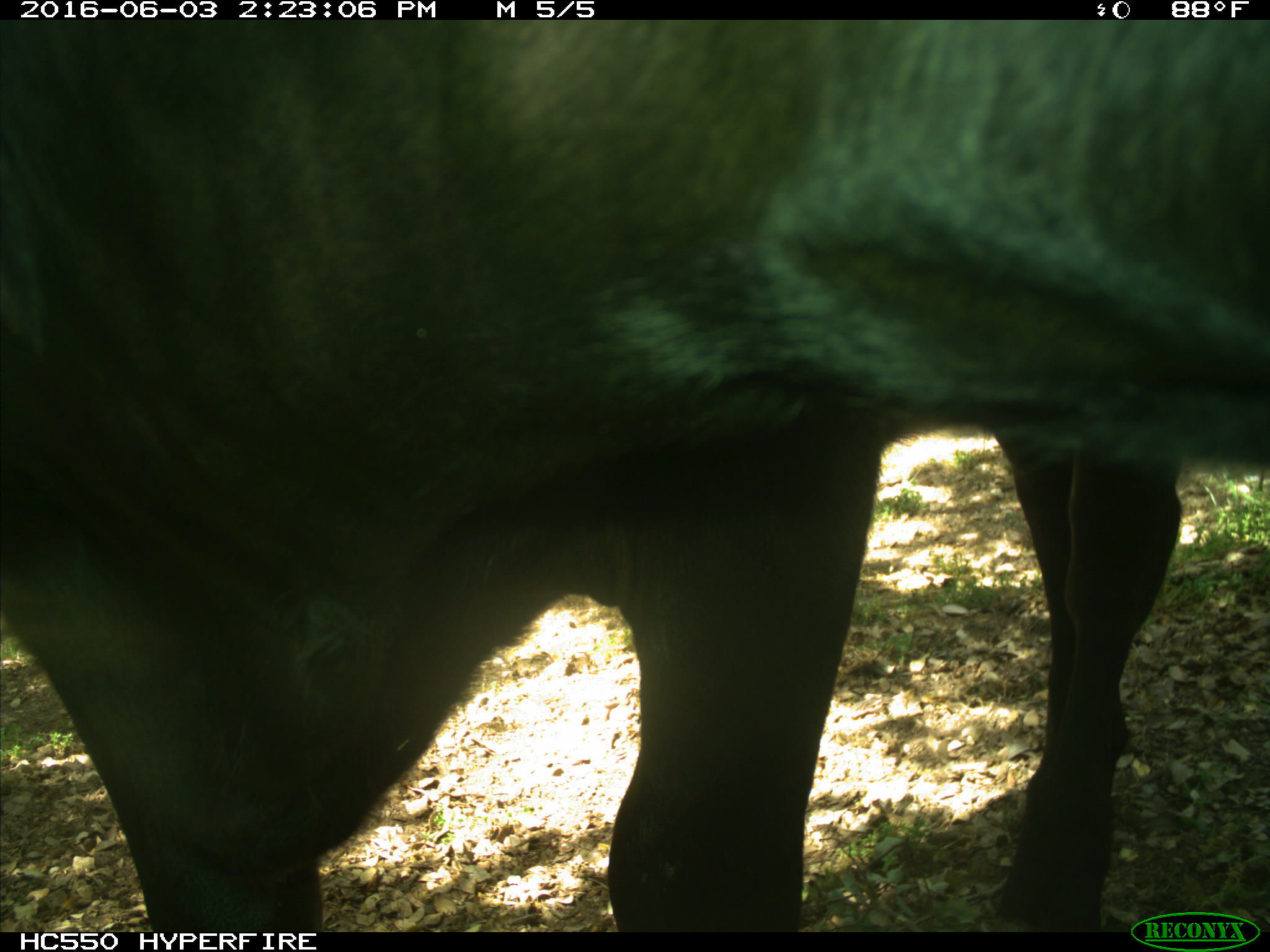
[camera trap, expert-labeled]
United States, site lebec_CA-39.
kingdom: Animalia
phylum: Chordata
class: Mammalia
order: Artiodactyla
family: Bovidae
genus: Bos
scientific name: Bos taurus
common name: domestic cow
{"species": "Bos taurus (domestic cow)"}